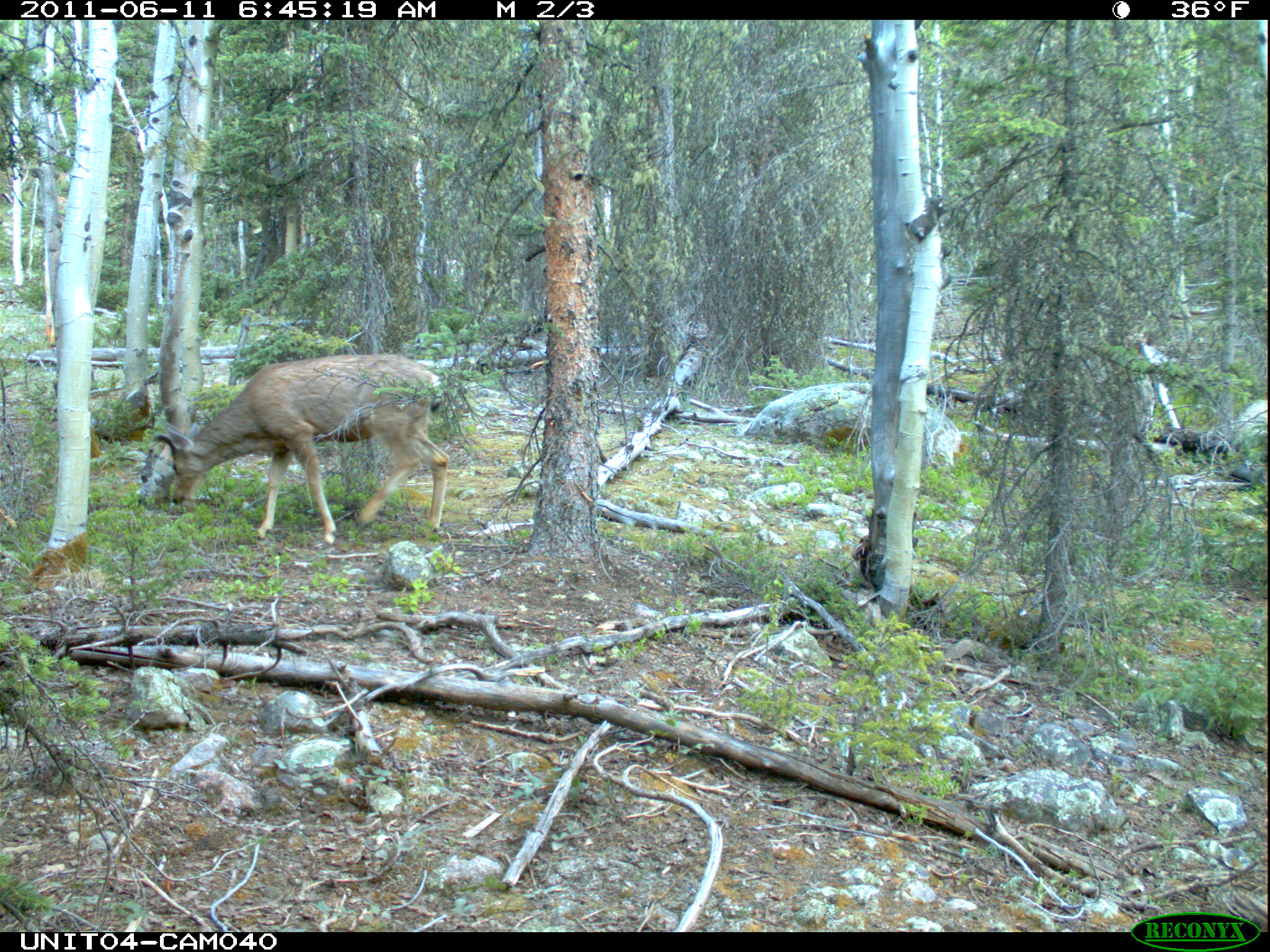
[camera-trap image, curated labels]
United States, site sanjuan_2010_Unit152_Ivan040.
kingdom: Animalia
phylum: Chordata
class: Mammalia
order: Artiodactyla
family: Cervidae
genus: Odocoileus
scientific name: Odocoileus hemionus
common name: mule deer